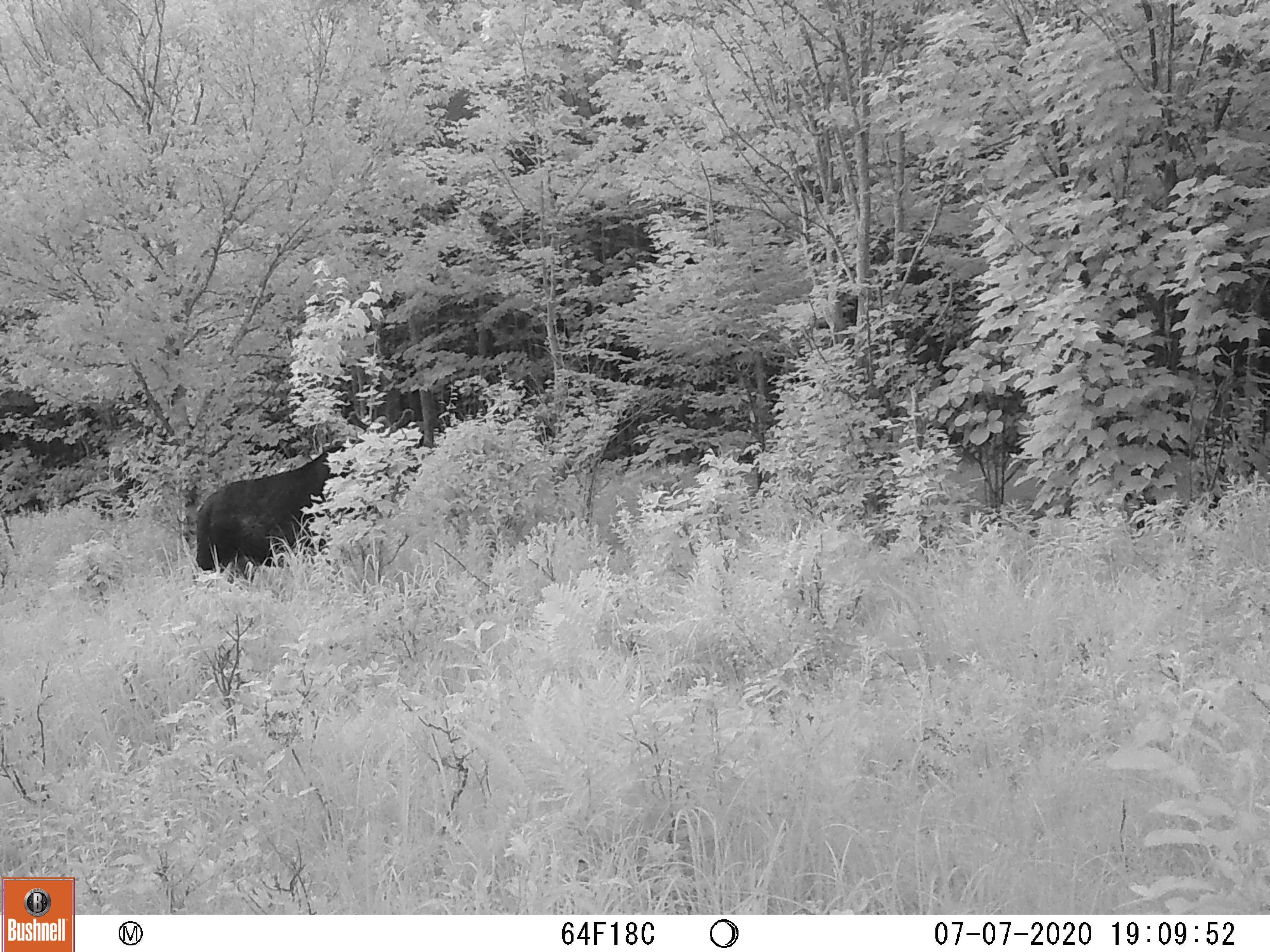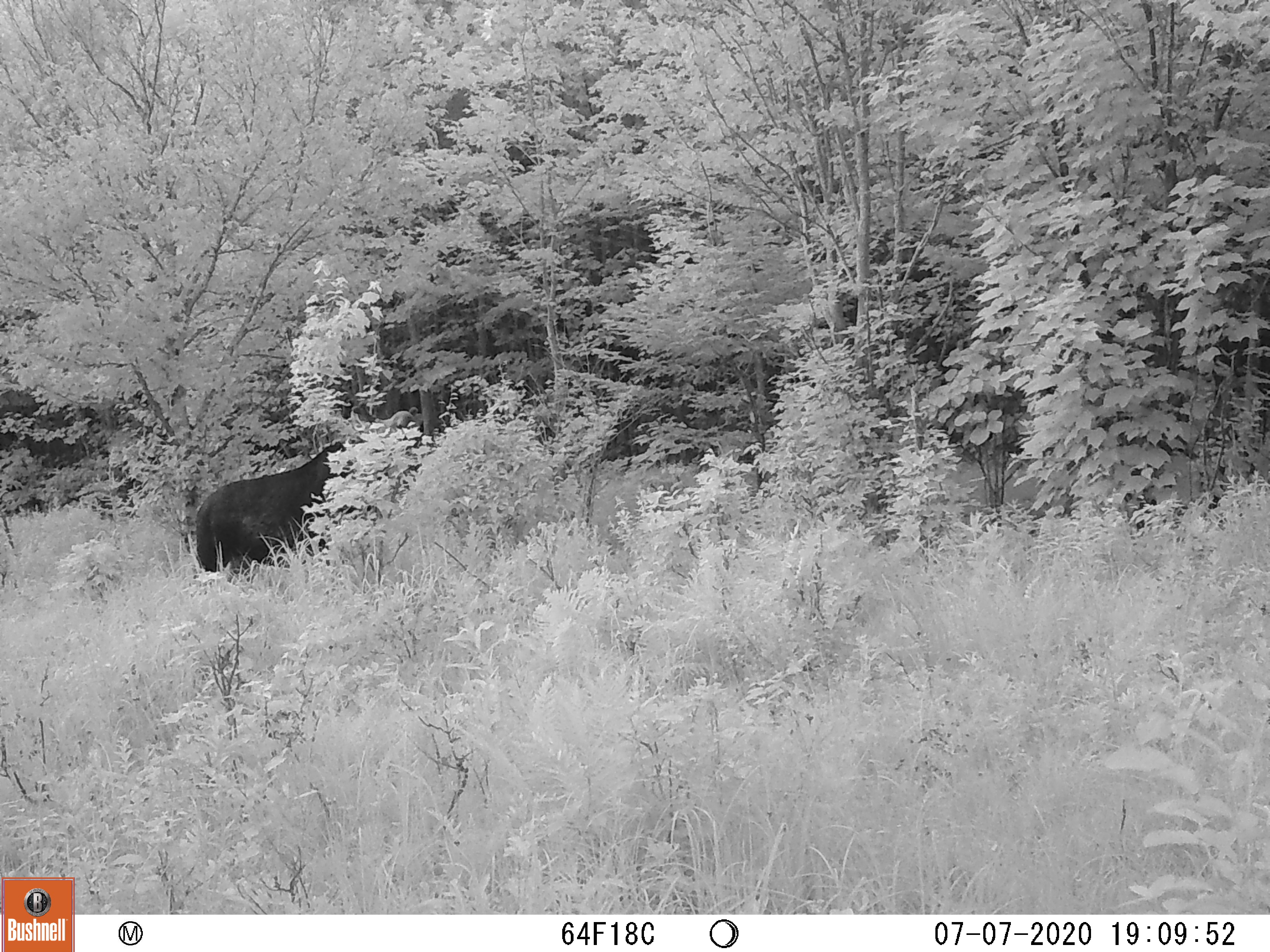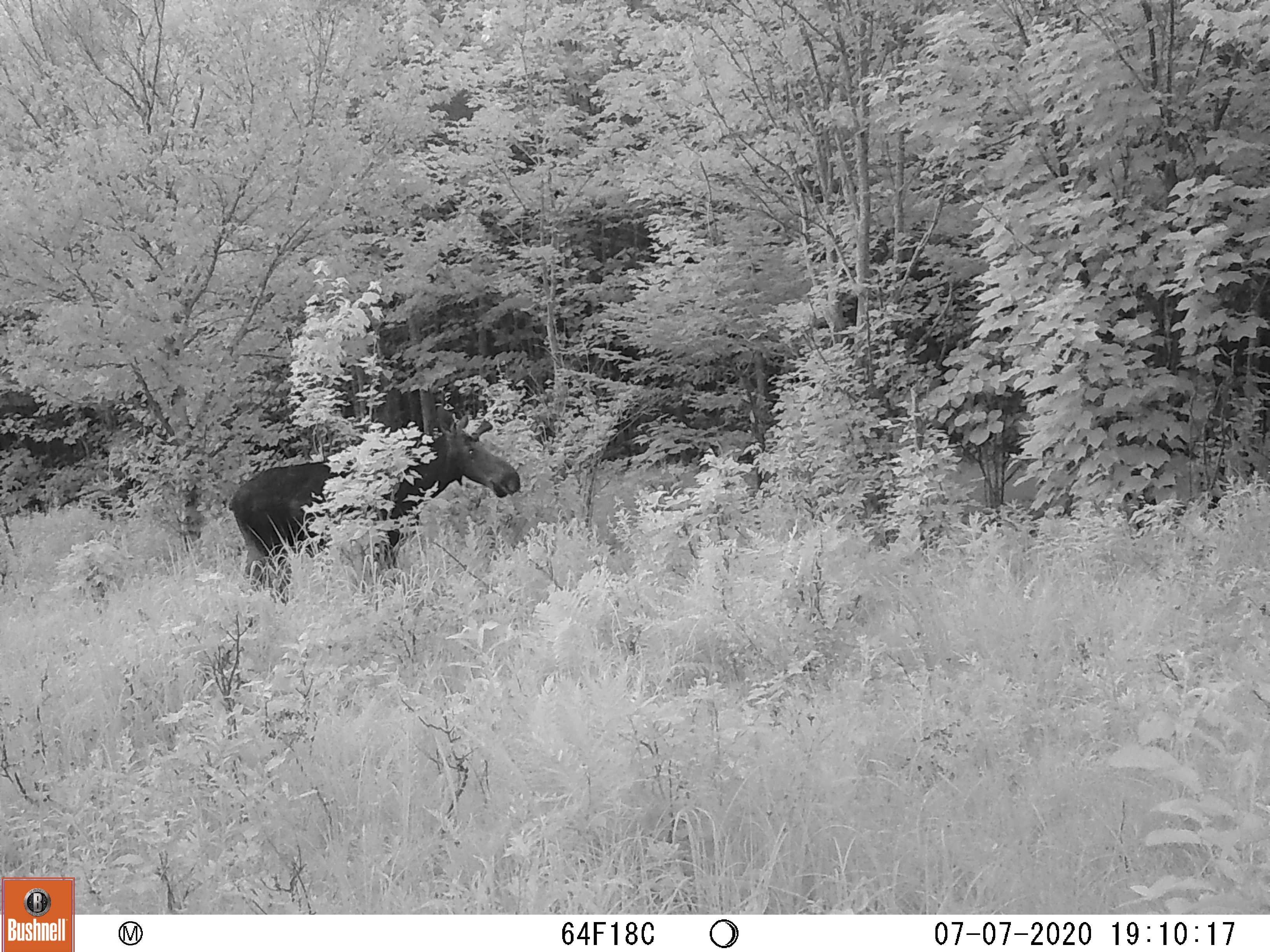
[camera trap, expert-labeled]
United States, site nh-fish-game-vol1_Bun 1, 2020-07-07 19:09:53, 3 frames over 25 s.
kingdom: Animalia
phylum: Chordata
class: Mammalia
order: Artiodactyla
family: Cervidae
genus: Alces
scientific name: Alces alces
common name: moose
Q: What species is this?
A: Moose (Alces alces).